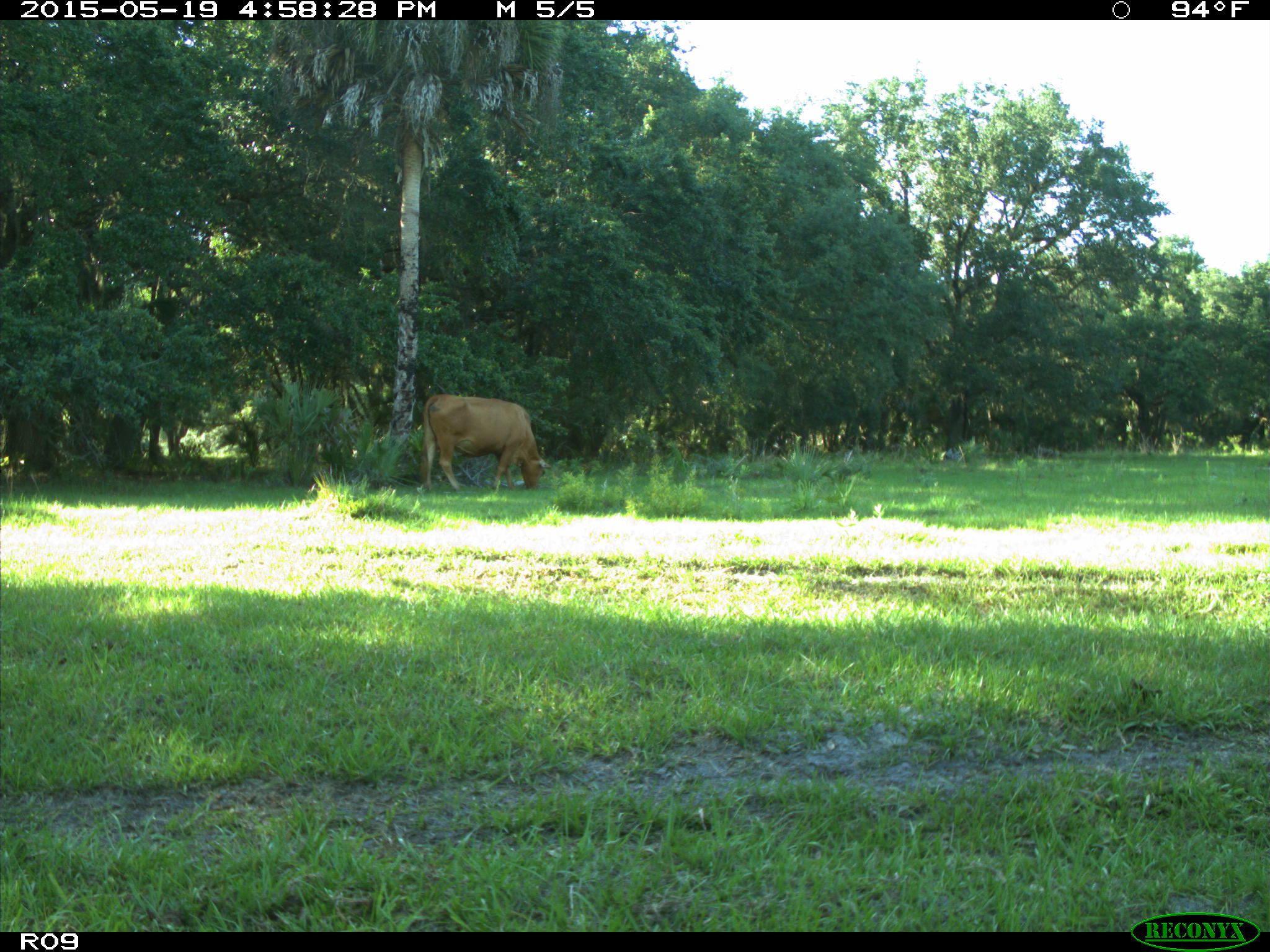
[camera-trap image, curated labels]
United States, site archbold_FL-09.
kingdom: Animalia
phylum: Chordata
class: Mammalia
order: Artiodactyla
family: Bovidae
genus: Bos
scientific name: Bos taurus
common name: domestic cow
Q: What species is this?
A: Bos taurus (domestic cow).